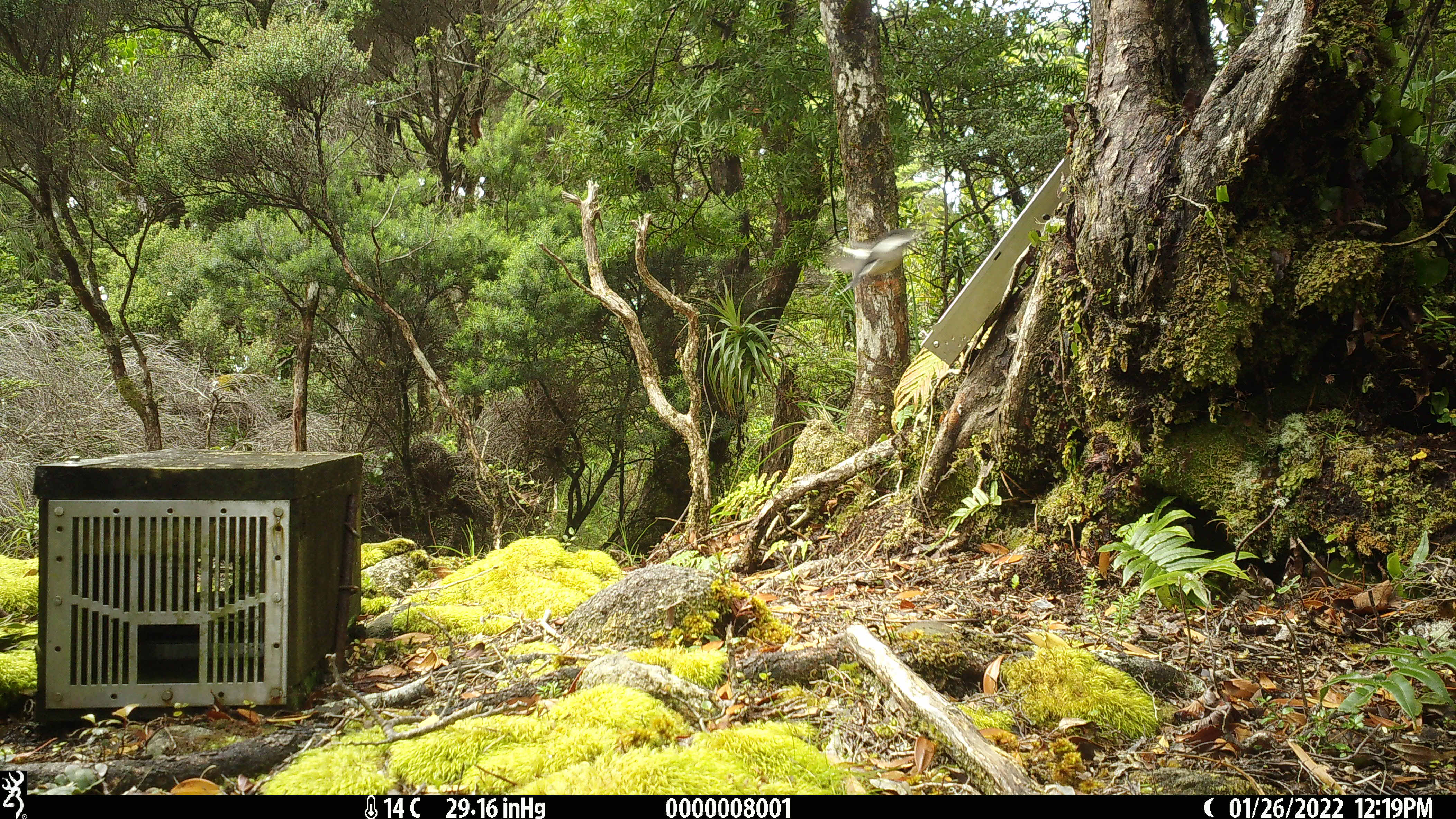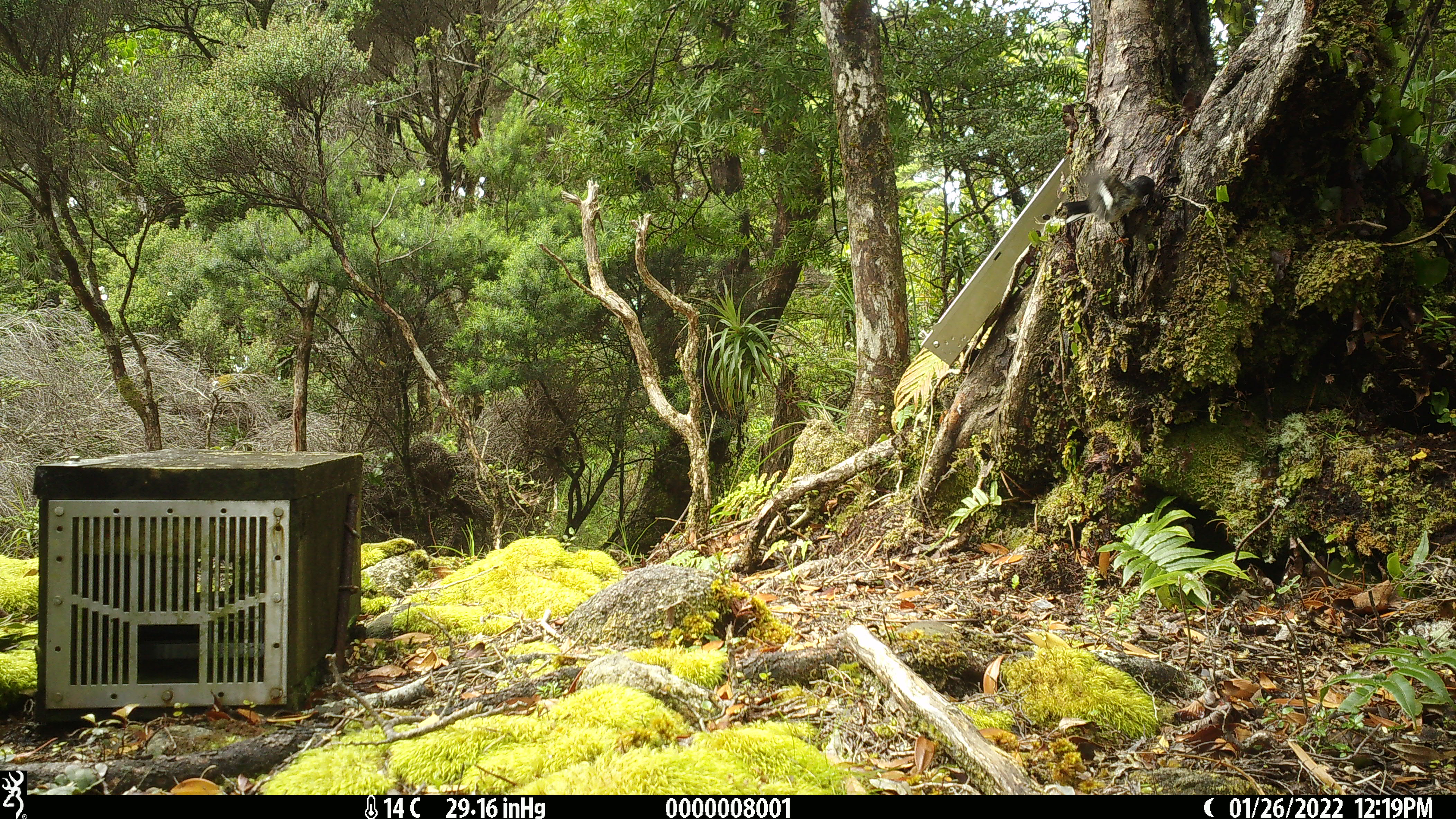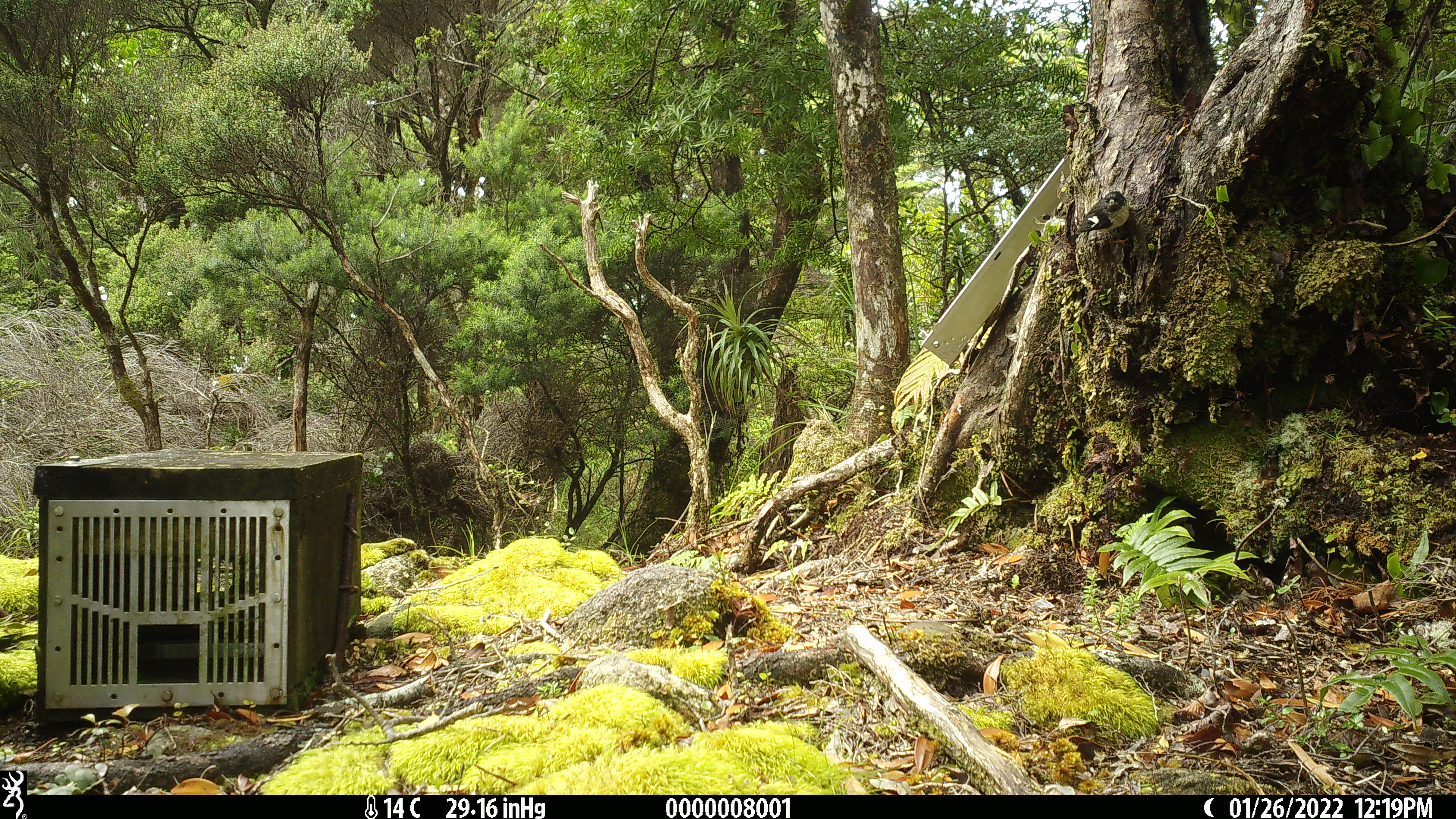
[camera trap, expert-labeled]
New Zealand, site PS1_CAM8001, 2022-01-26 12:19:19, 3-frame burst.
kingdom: Animalia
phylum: Chordata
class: Aves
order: Passeriformes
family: Petroicidae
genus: Petroica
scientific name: Petroica macrocephala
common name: tomtit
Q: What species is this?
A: Tomtit (Petroica macrocephala).